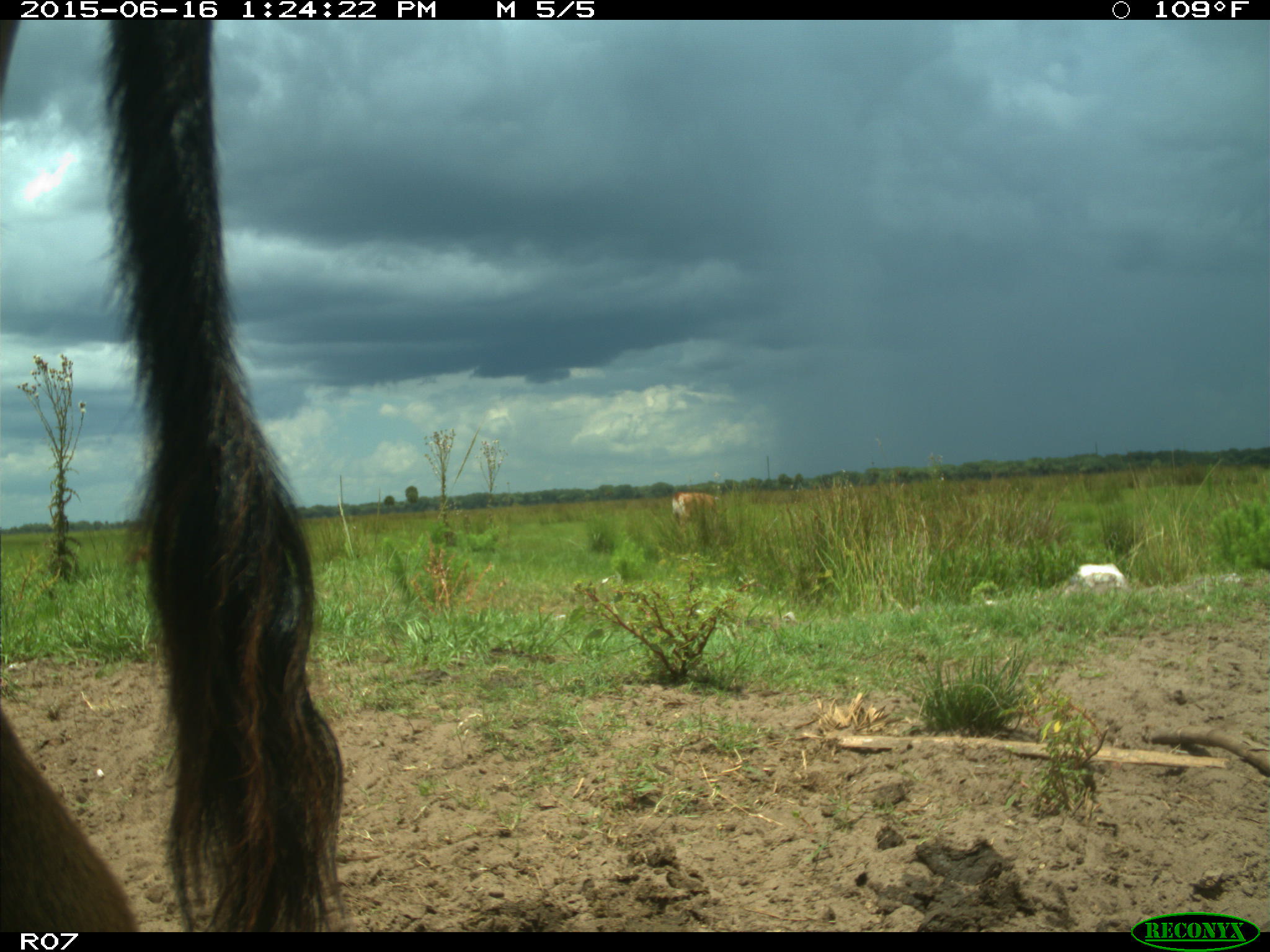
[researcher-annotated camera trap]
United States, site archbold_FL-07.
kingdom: Animalia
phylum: Chordata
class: Mammalia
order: Artiodactyla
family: Bovidae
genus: Bos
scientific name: Bos taurus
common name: domestic cow